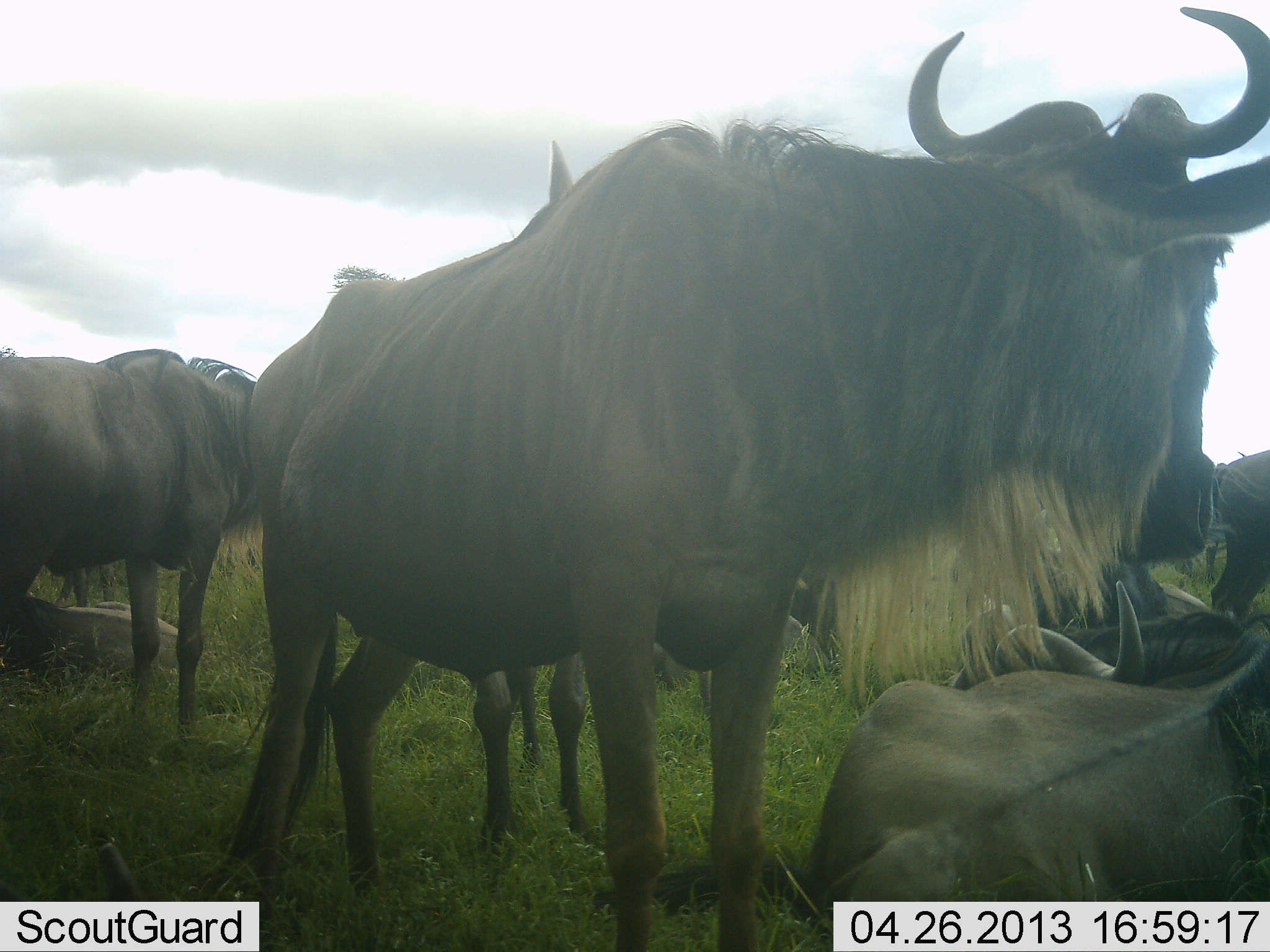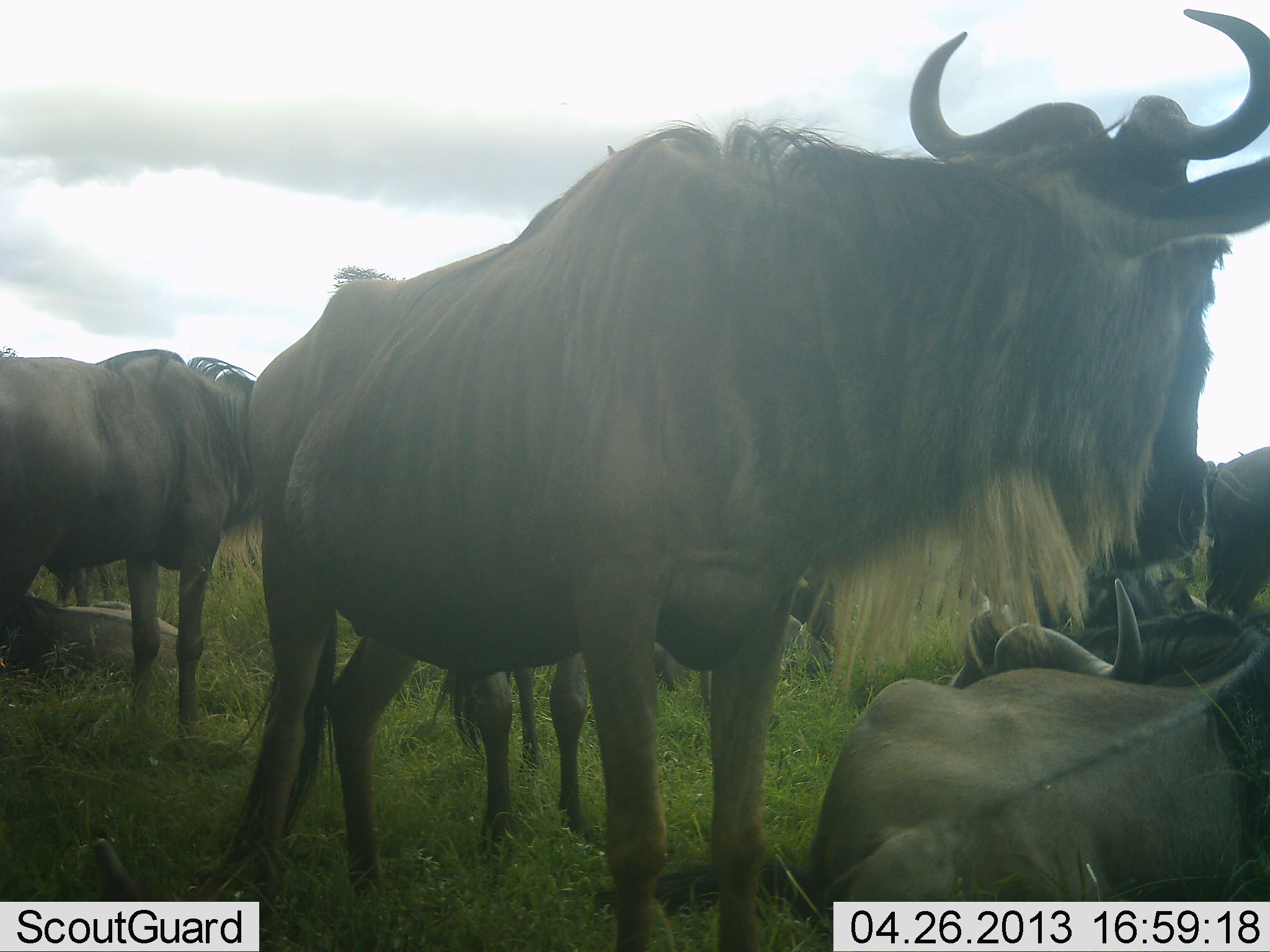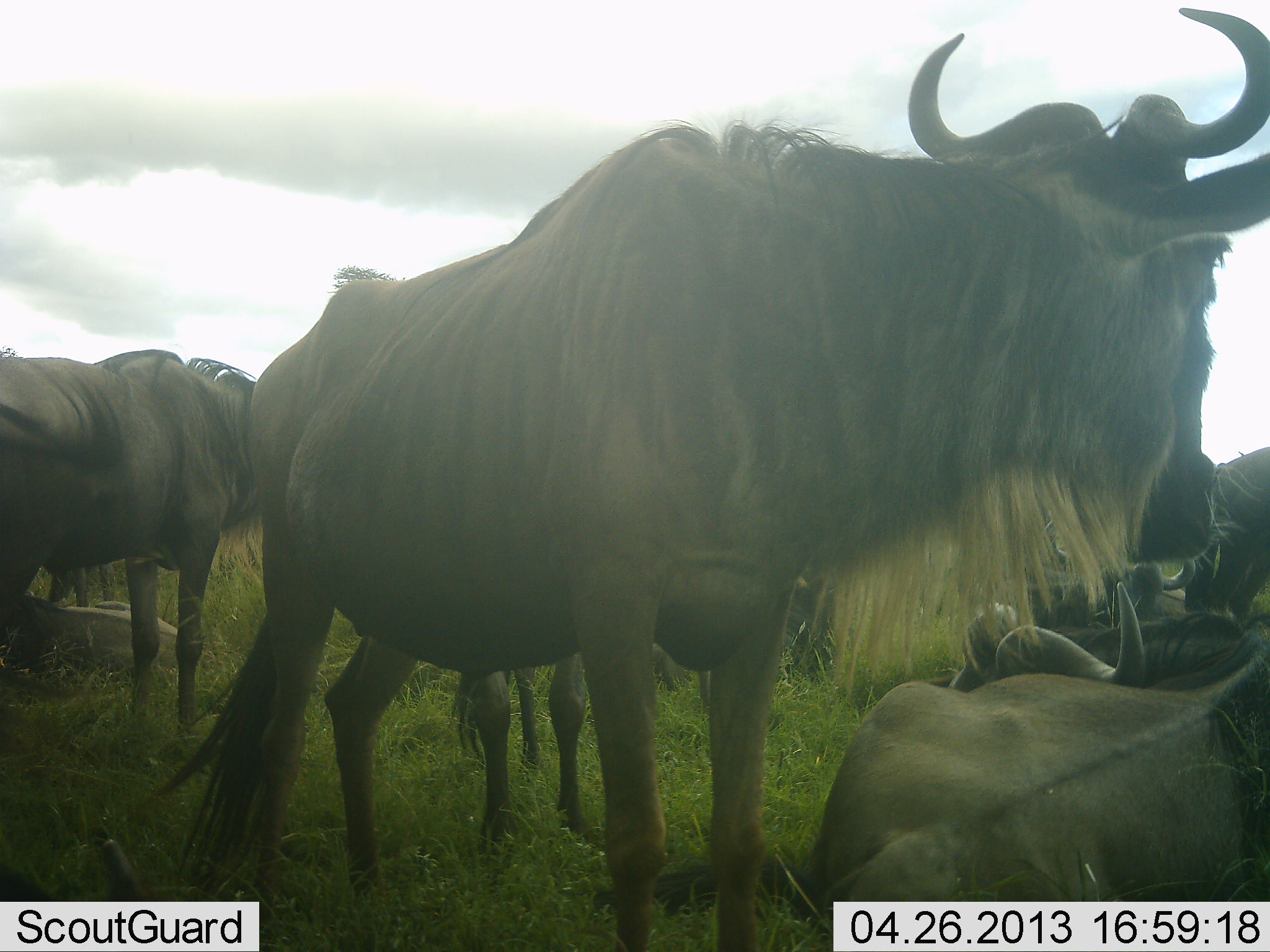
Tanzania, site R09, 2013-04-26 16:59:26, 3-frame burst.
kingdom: Animalia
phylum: Chordata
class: Mammalia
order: Artiodactyla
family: Bovidae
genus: Connochaetes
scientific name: Connochaetes taurinus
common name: blue wildebeest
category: wildebeest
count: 9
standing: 70%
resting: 100%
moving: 0%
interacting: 0%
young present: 11%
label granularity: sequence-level